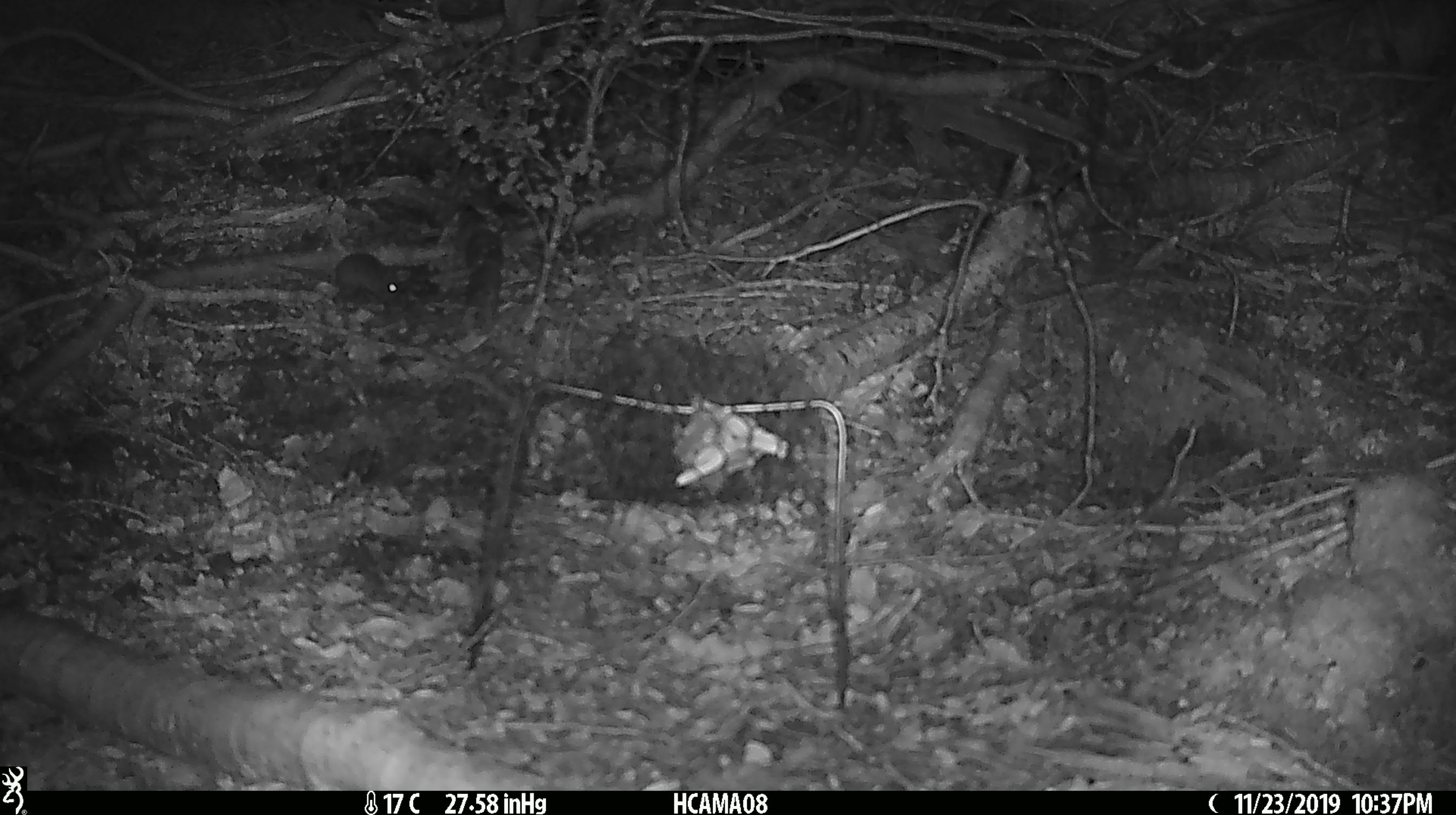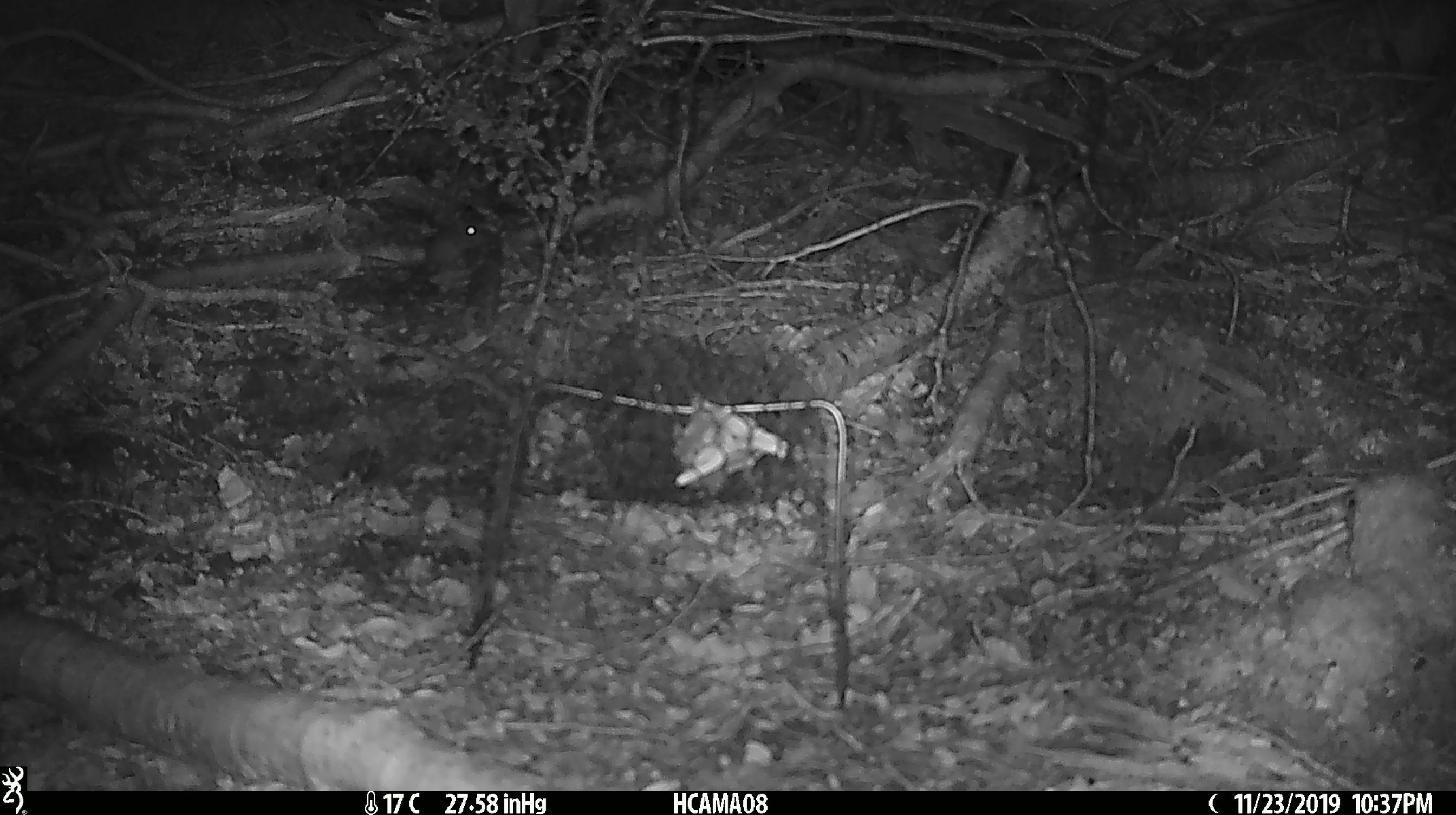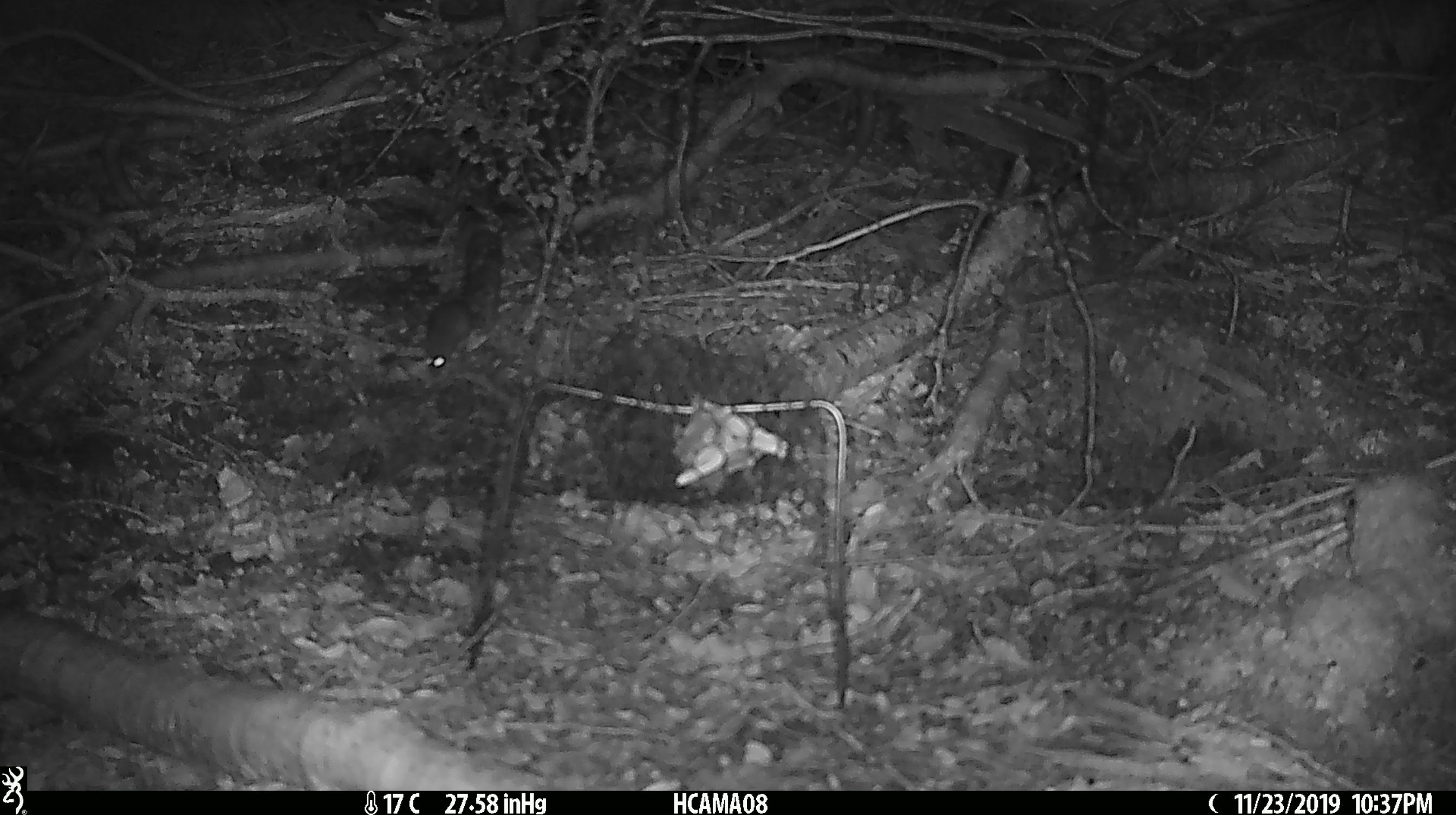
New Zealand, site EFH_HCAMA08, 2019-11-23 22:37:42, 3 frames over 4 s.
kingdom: Animalia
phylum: Chordata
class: Mammalia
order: Rodentia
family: Muridae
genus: Mus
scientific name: Mus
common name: mouse